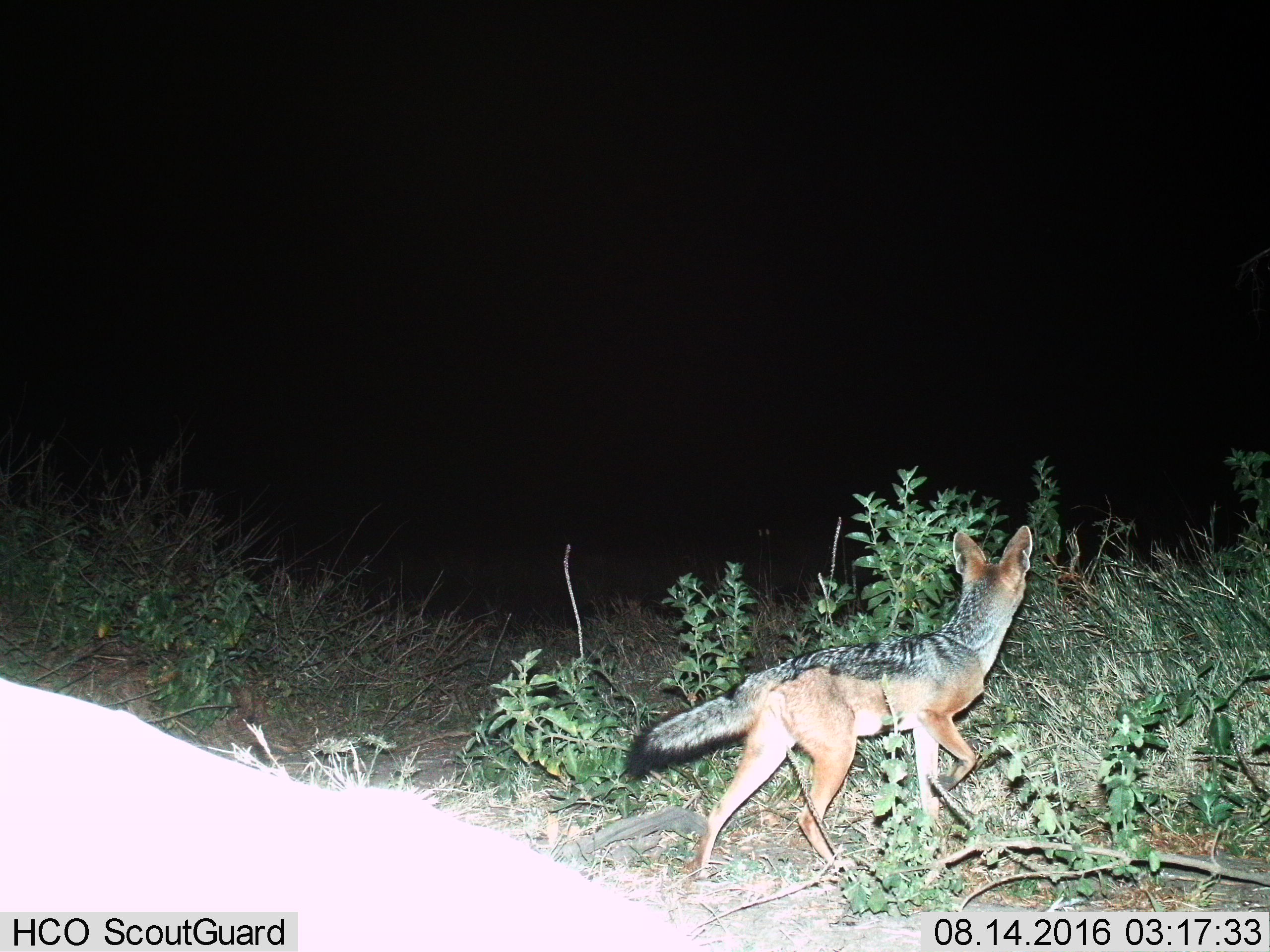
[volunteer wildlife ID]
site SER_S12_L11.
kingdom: Animalia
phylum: Chordata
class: Mammalia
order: Carnivora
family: Canidae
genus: Lupulella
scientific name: Lupulella mesomelas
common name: black-backed jackal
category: jackalblackbacked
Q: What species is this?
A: Jackalblackbacked (black-backed jackal) (Lupulella mesomelas).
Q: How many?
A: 1.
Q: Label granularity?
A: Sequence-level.